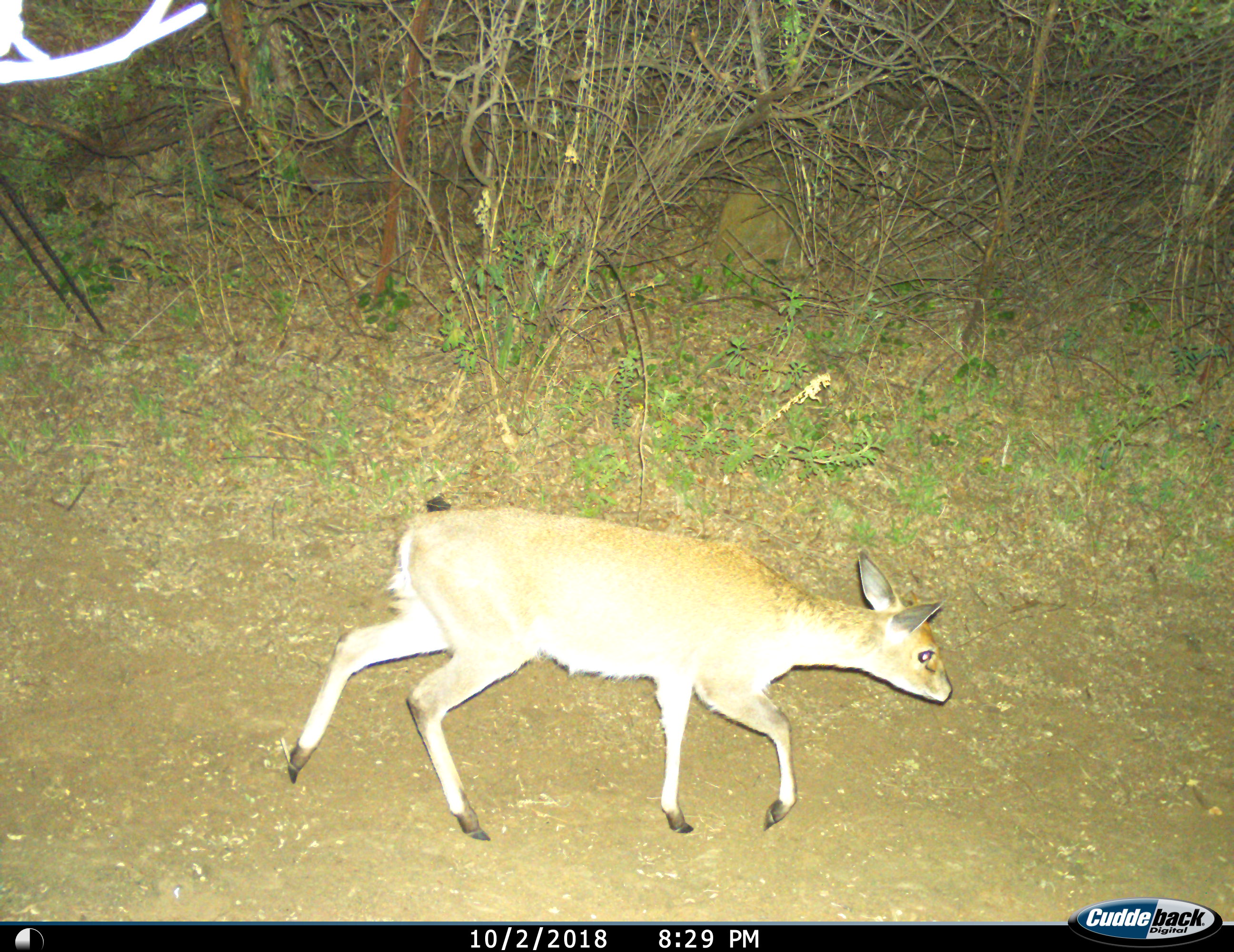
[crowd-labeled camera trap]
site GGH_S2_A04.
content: unidentified animal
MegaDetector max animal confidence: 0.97